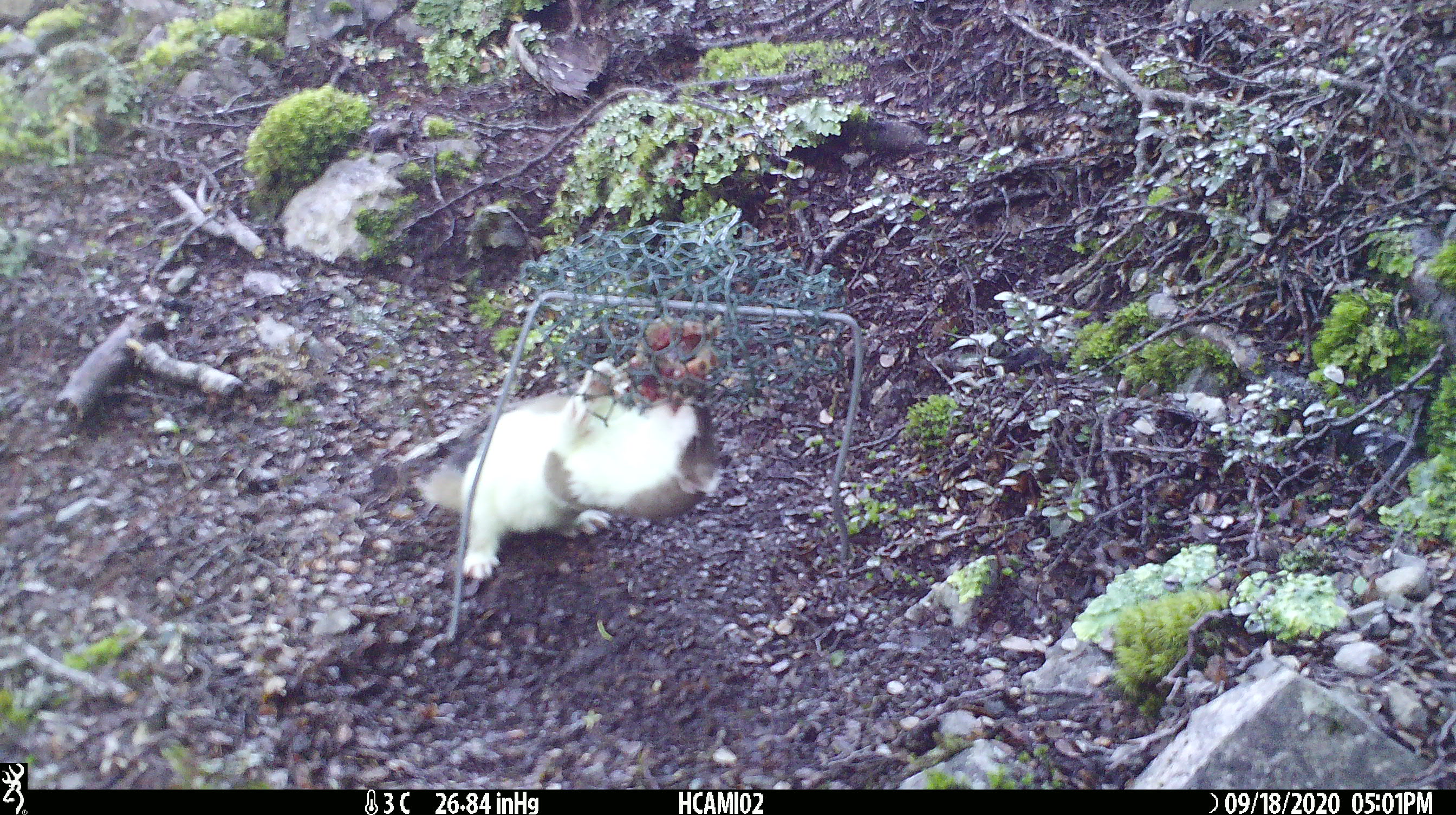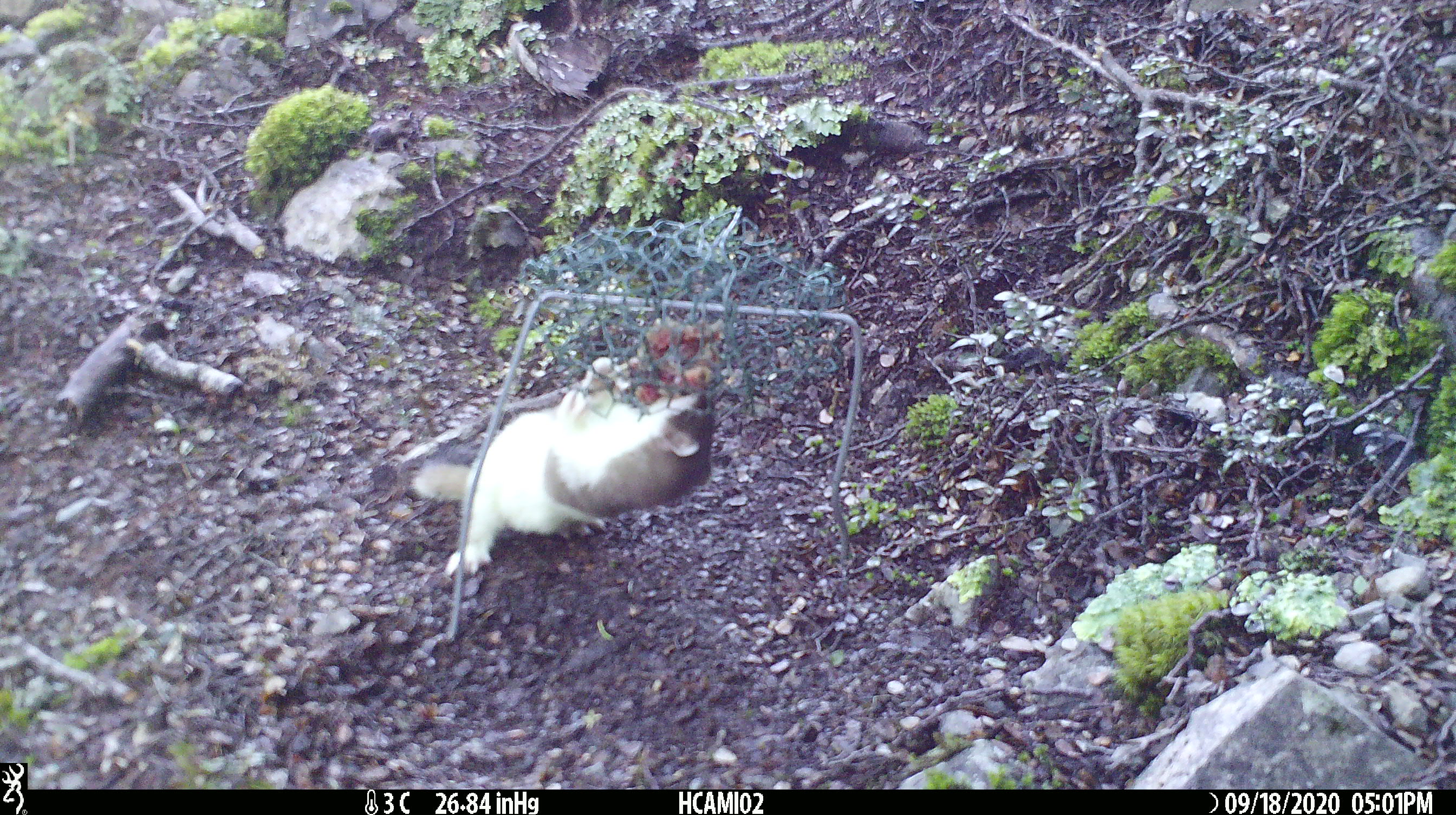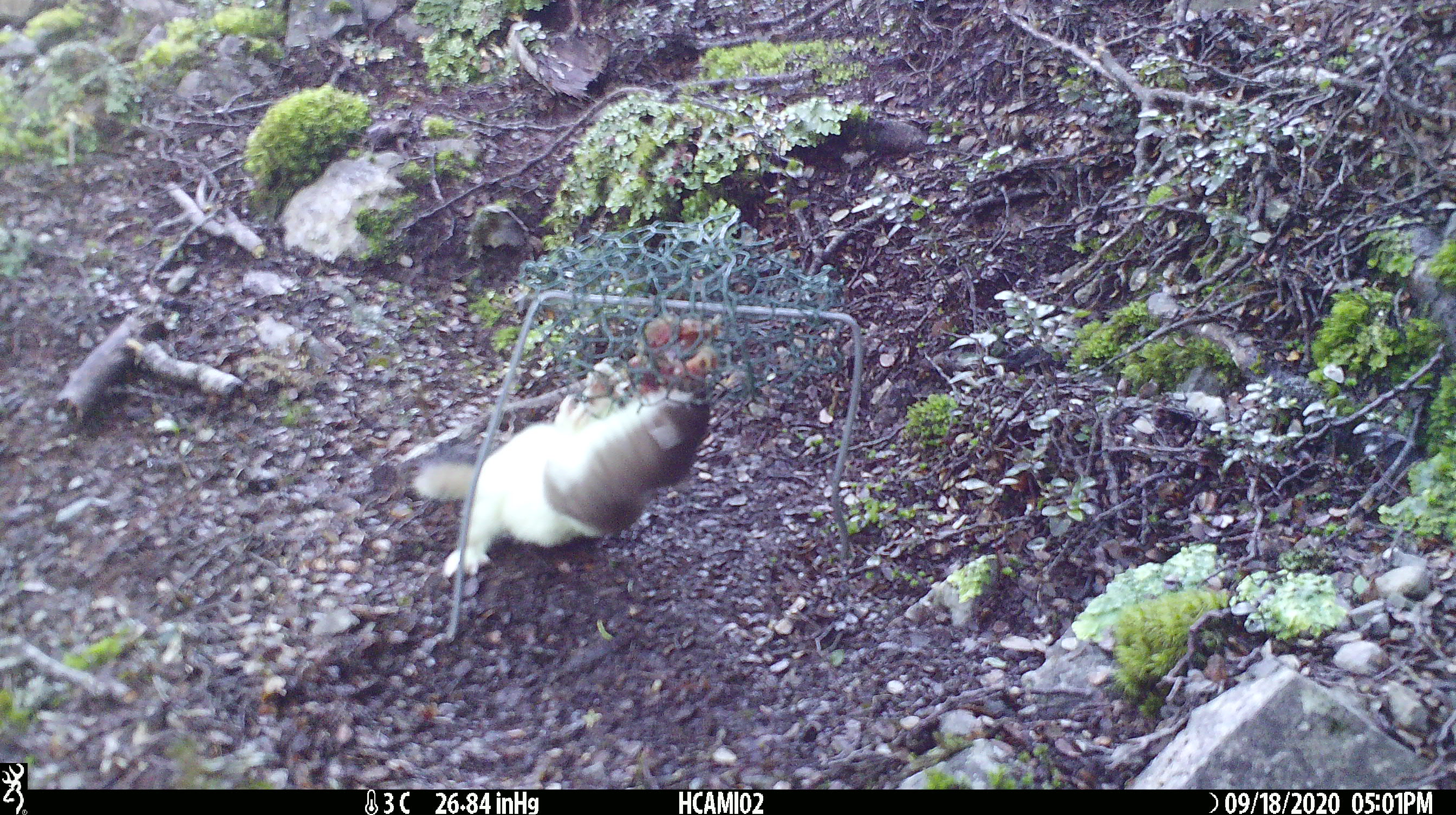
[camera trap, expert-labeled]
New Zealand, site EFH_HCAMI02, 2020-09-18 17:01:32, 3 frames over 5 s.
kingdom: Animalia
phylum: Chordata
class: Mammalia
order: Carnivora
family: Mustelidae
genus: Mustela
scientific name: Mustela erminea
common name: stoat